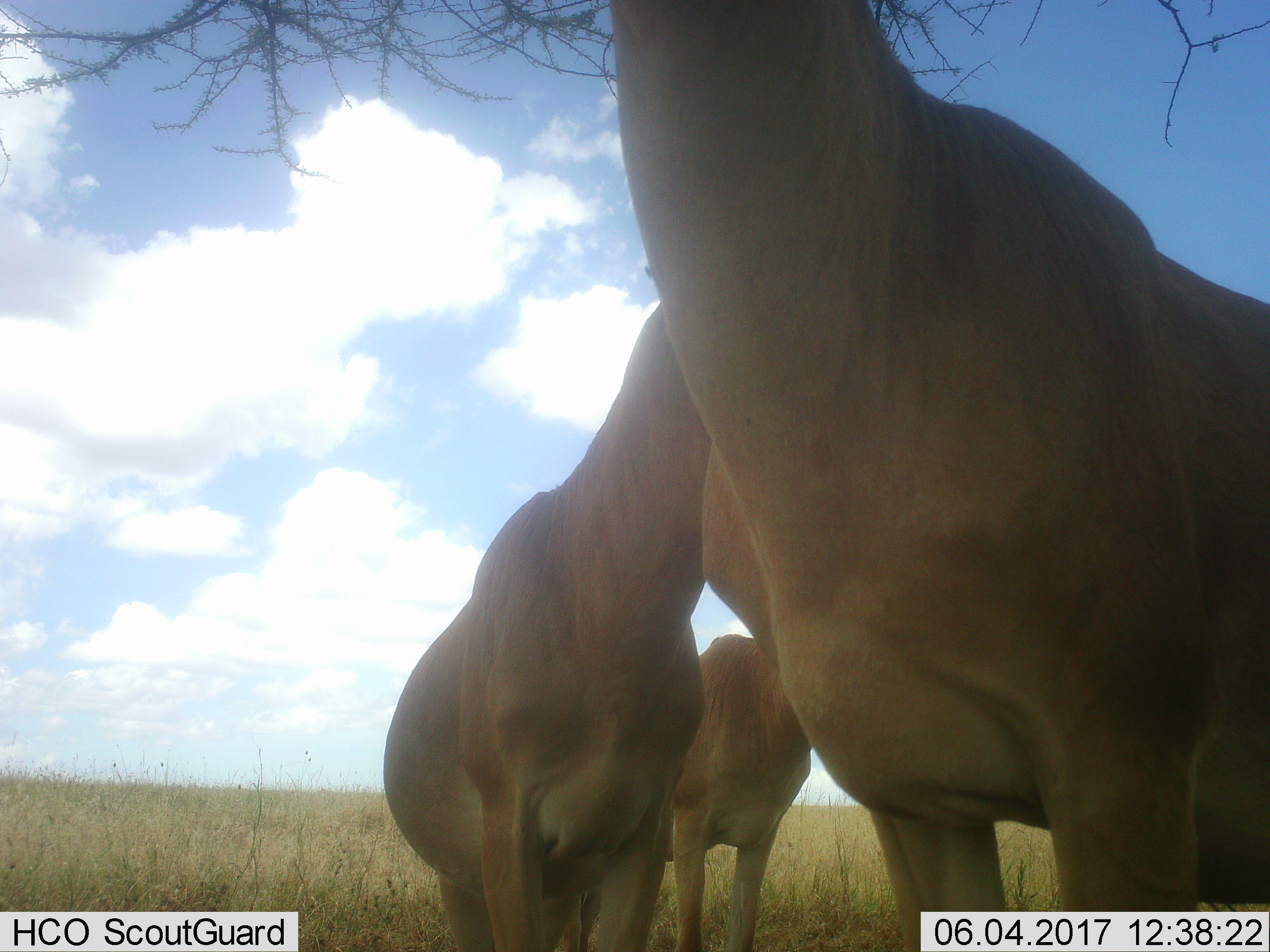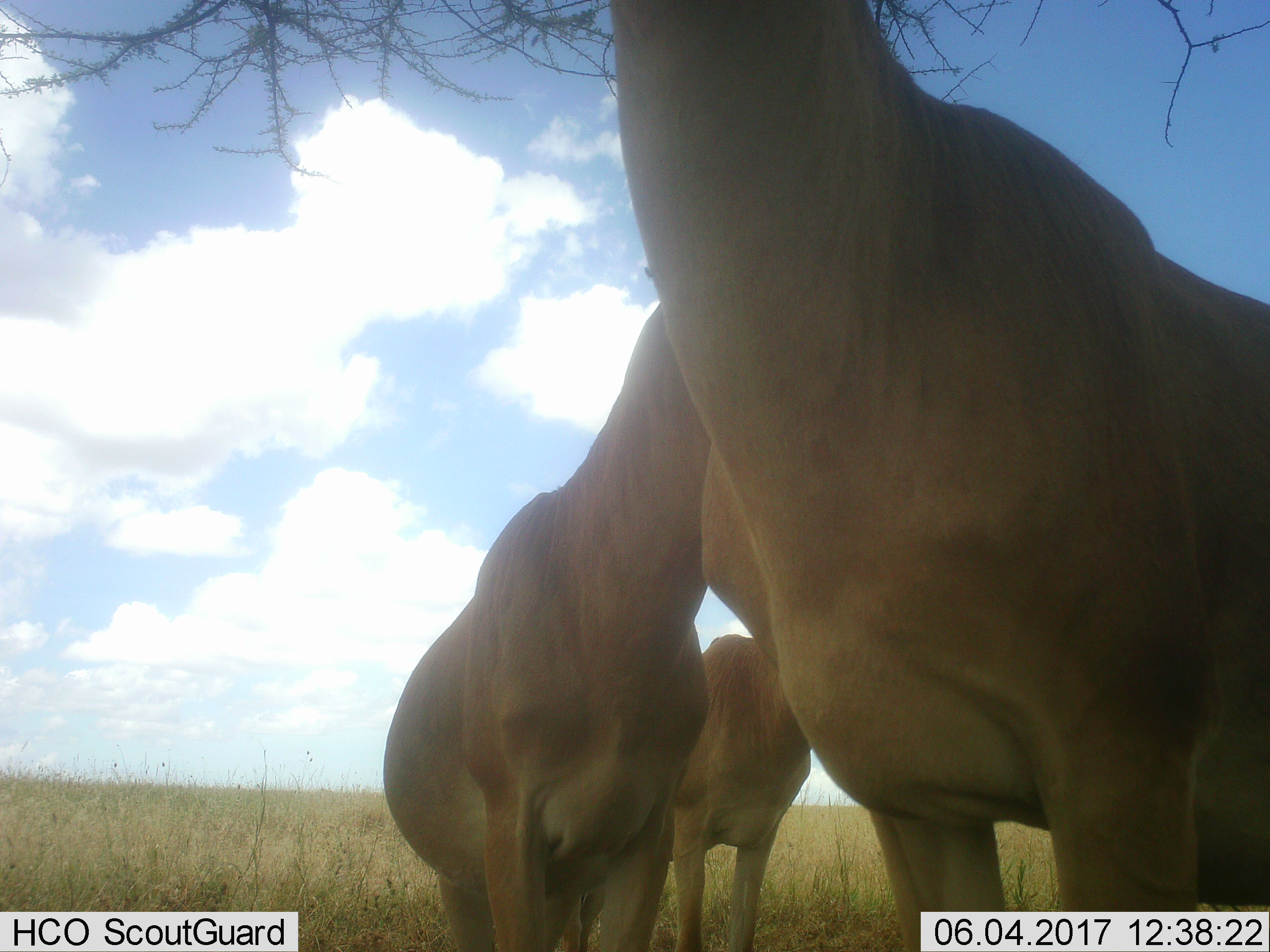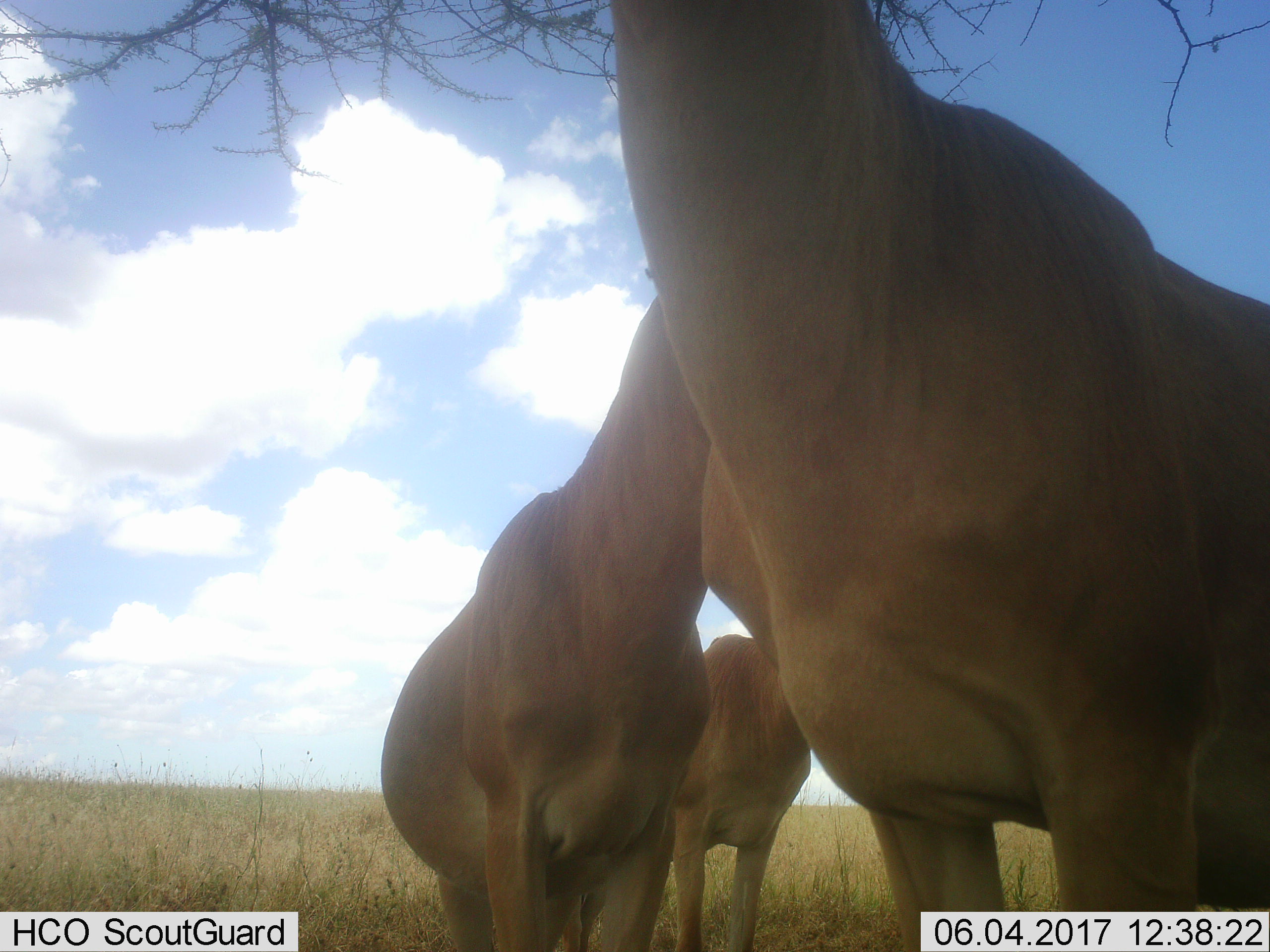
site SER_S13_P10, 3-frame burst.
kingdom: Animalia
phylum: Chordata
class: Mammalia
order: Artiodactyla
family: Bovidae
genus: Alcelaphus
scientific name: Alcelaphus buselaphus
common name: hartebeest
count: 3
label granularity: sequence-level